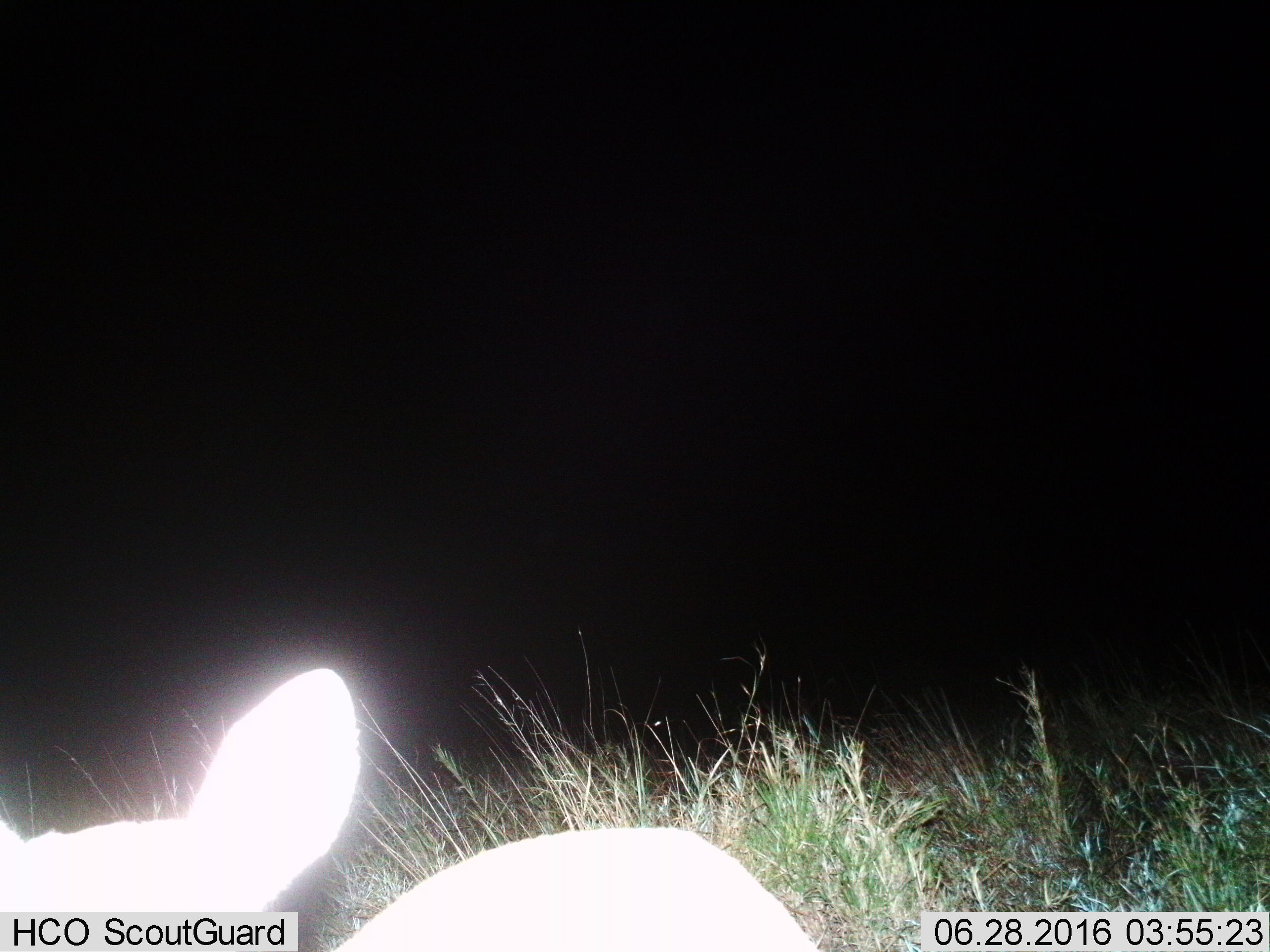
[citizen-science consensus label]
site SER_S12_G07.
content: unidentified animal